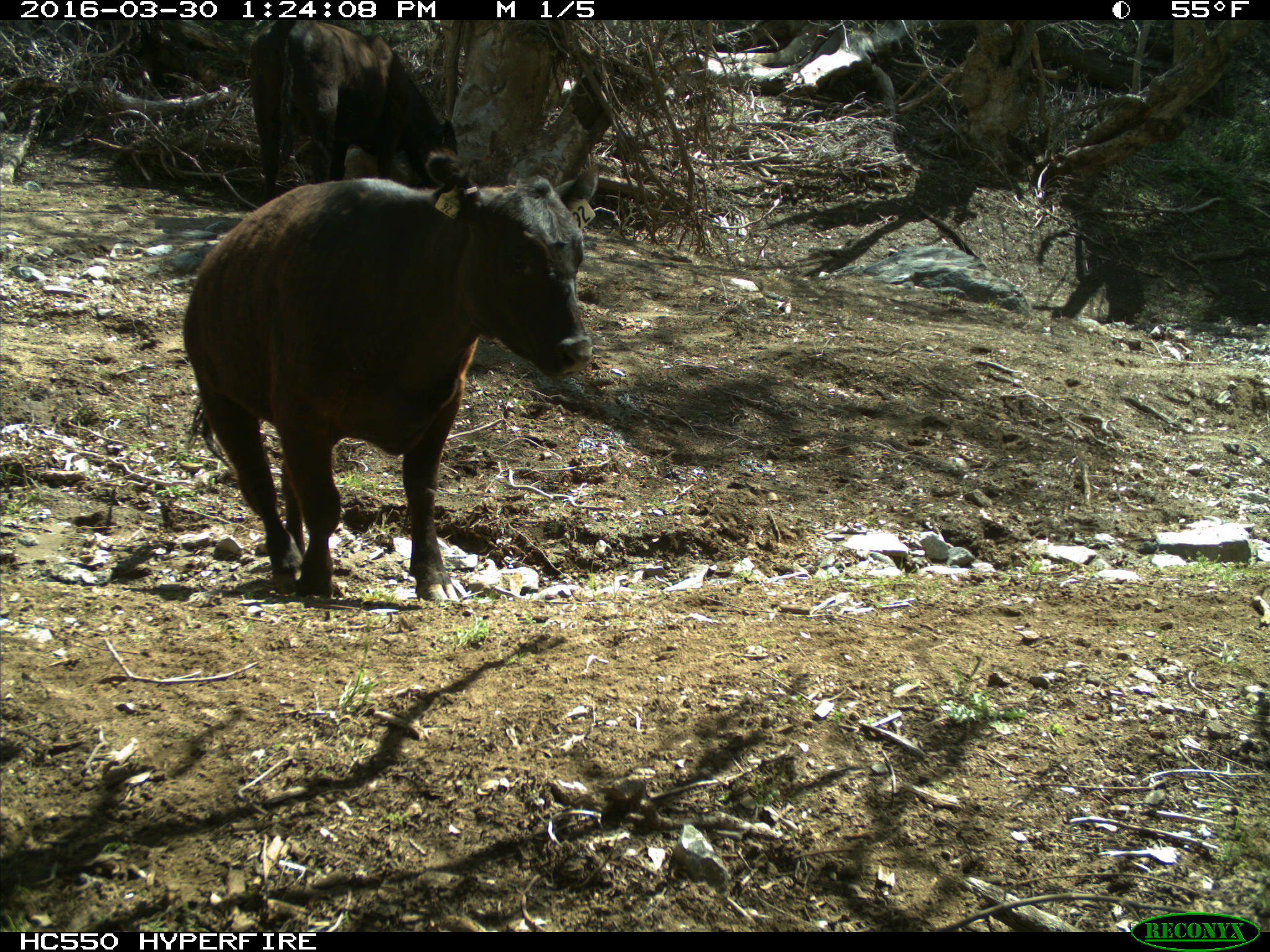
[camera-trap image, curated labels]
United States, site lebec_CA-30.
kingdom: Animalia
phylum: Chordata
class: Mammalia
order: Artiodactyla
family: Bovidae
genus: Bos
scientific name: Bos taurus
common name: domestic cow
Bos taurus (domestic cow).